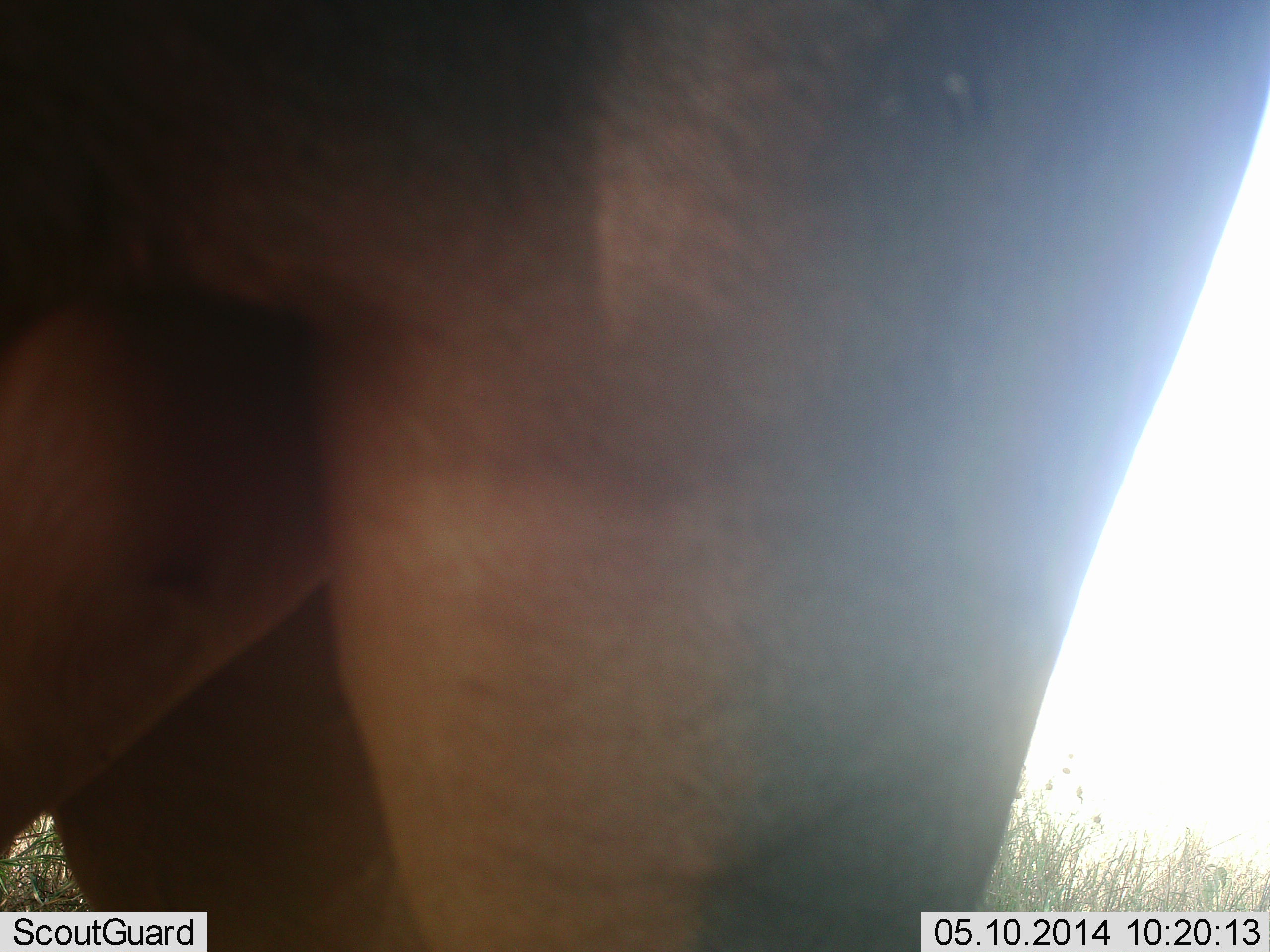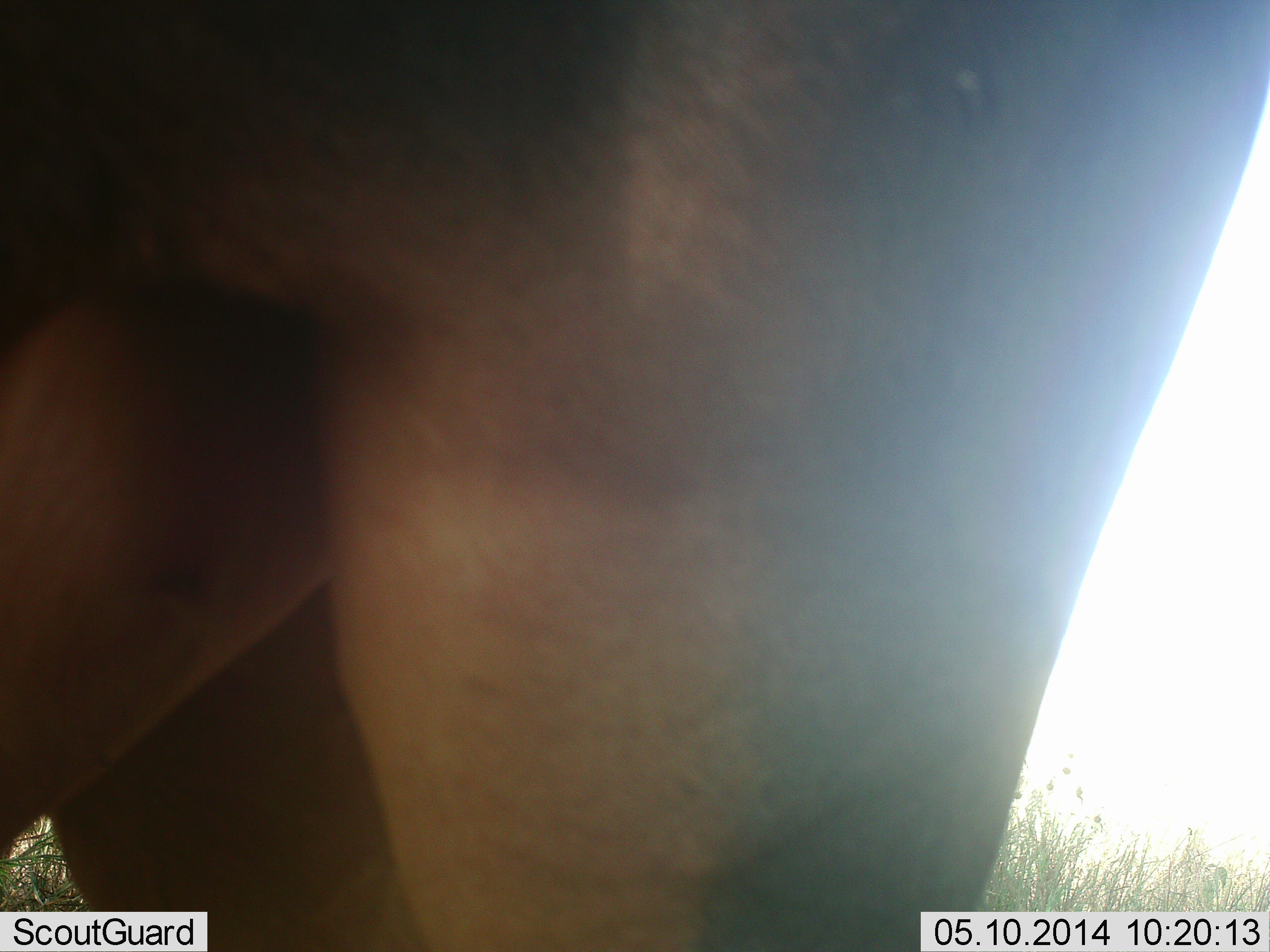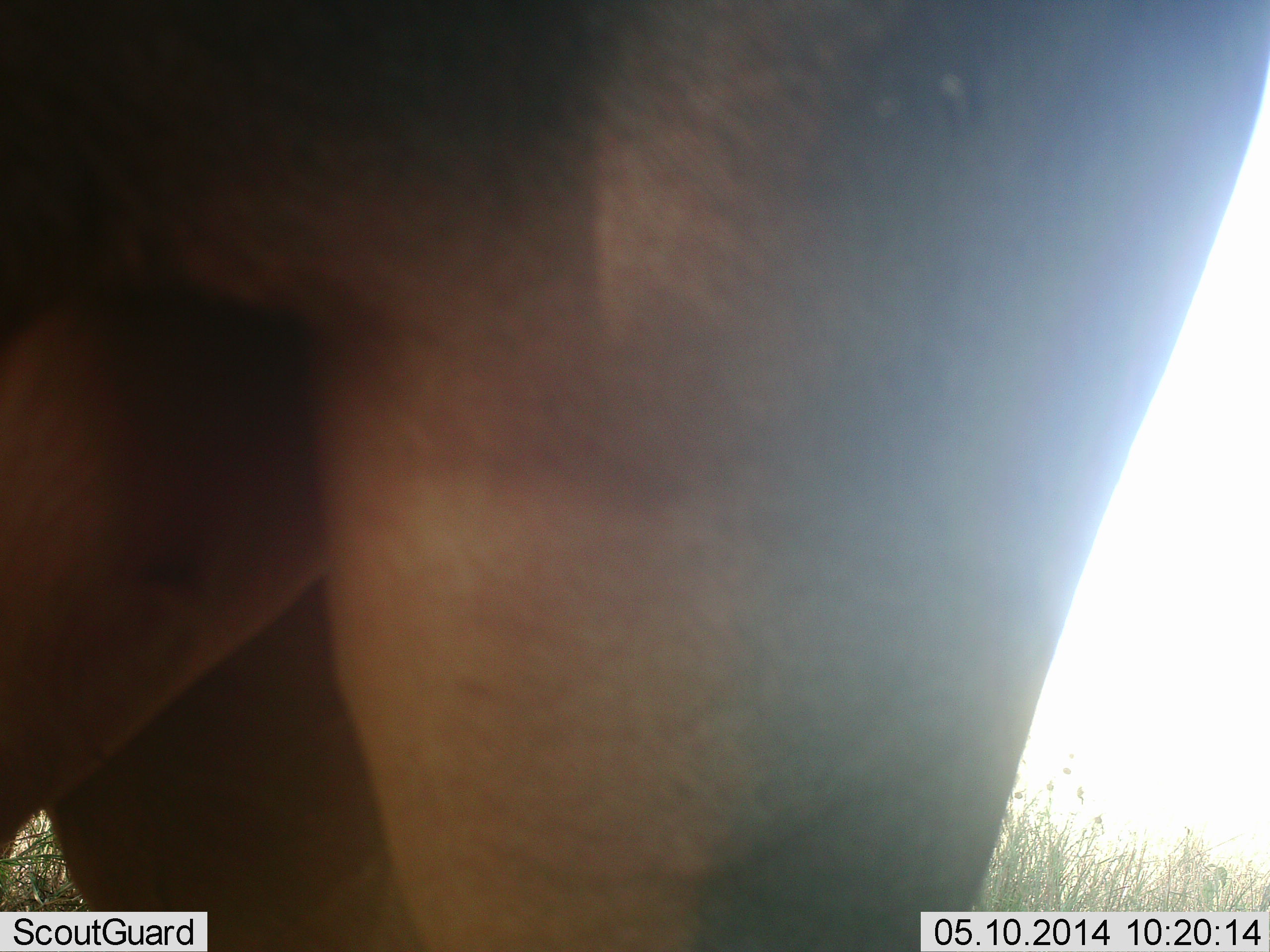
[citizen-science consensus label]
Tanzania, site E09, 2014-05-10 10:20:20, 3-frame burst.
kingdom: Animalia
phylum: Chordata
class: Mammalia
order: Artiodactyla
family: Bovidae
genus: Damaliscus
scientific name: Damaliscus lunatus jimela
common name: topi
Topi (Damaliscus lunatus jimela), count 1. Behavior (volunteer vote fractions): standing 100%, resting 0%, moving 0%, interacting 0%. Young present (vote fraction): 0%. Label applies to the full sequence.